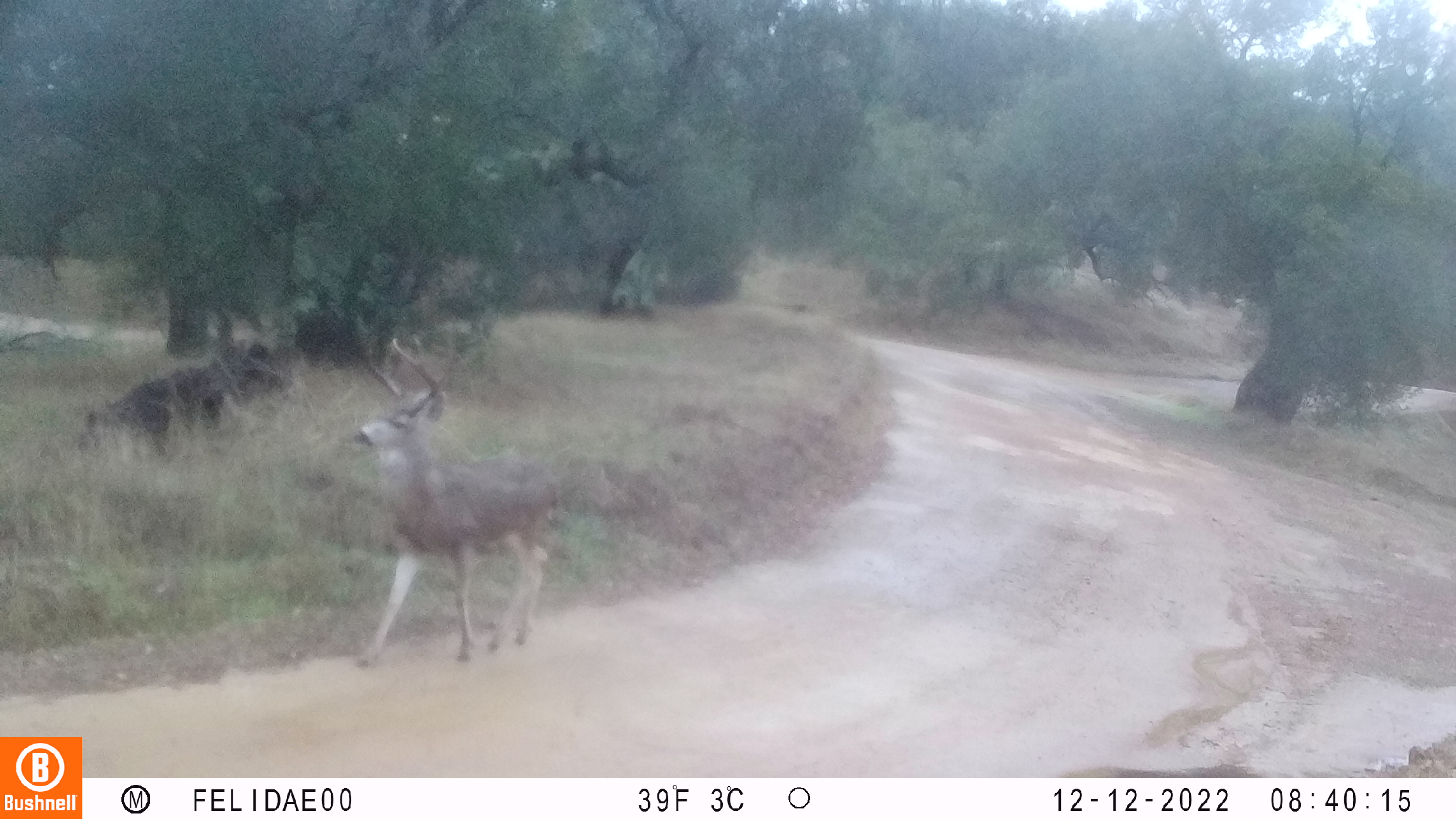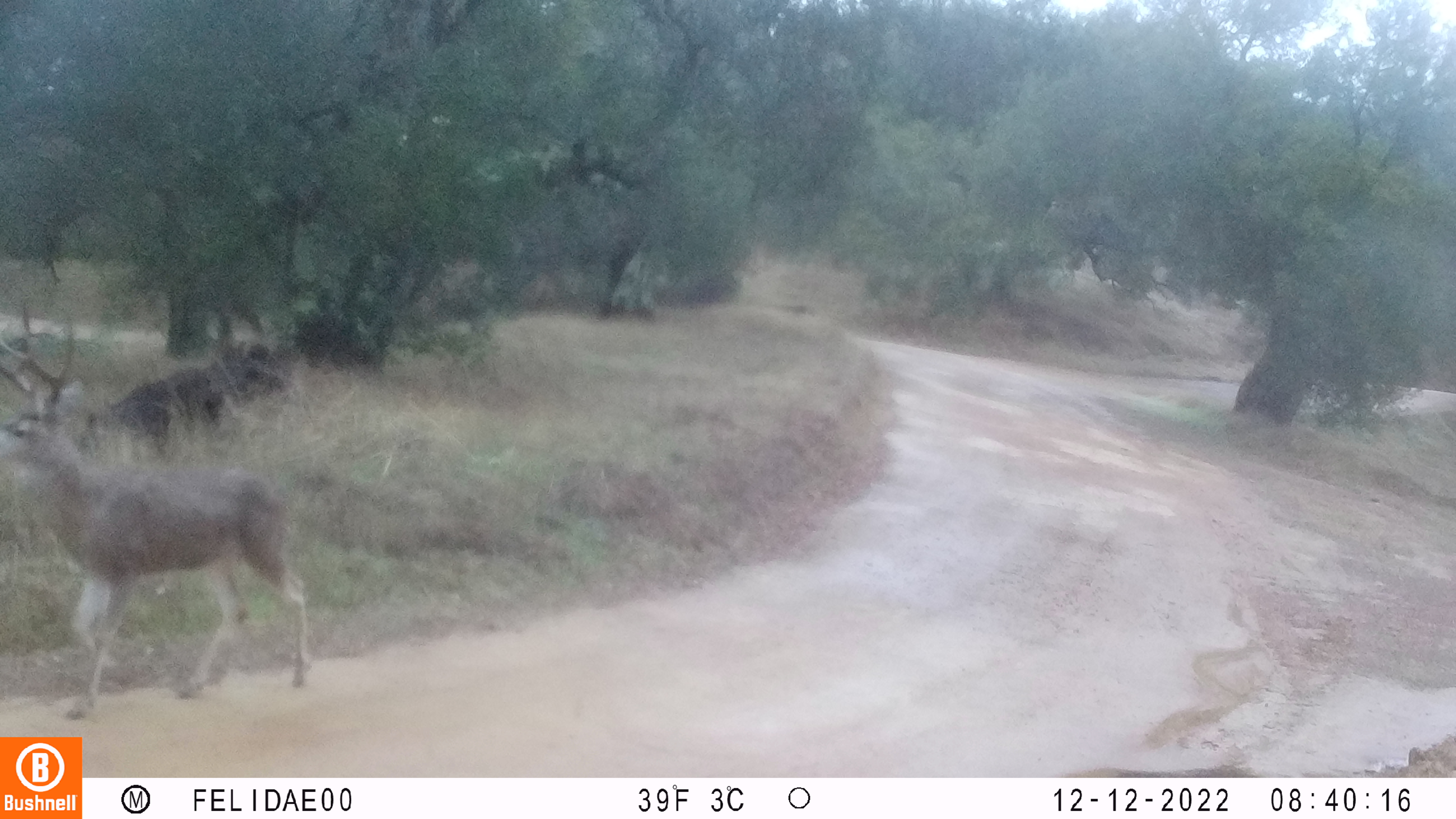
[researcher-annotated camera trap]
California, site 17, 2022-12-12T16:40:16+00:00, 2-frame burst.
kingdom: Animalia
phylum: Chordata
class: Mammalia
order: Artiodactyla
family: Cervidae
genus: Odocoileus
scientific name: Odocoileus hemionus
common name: mule deer